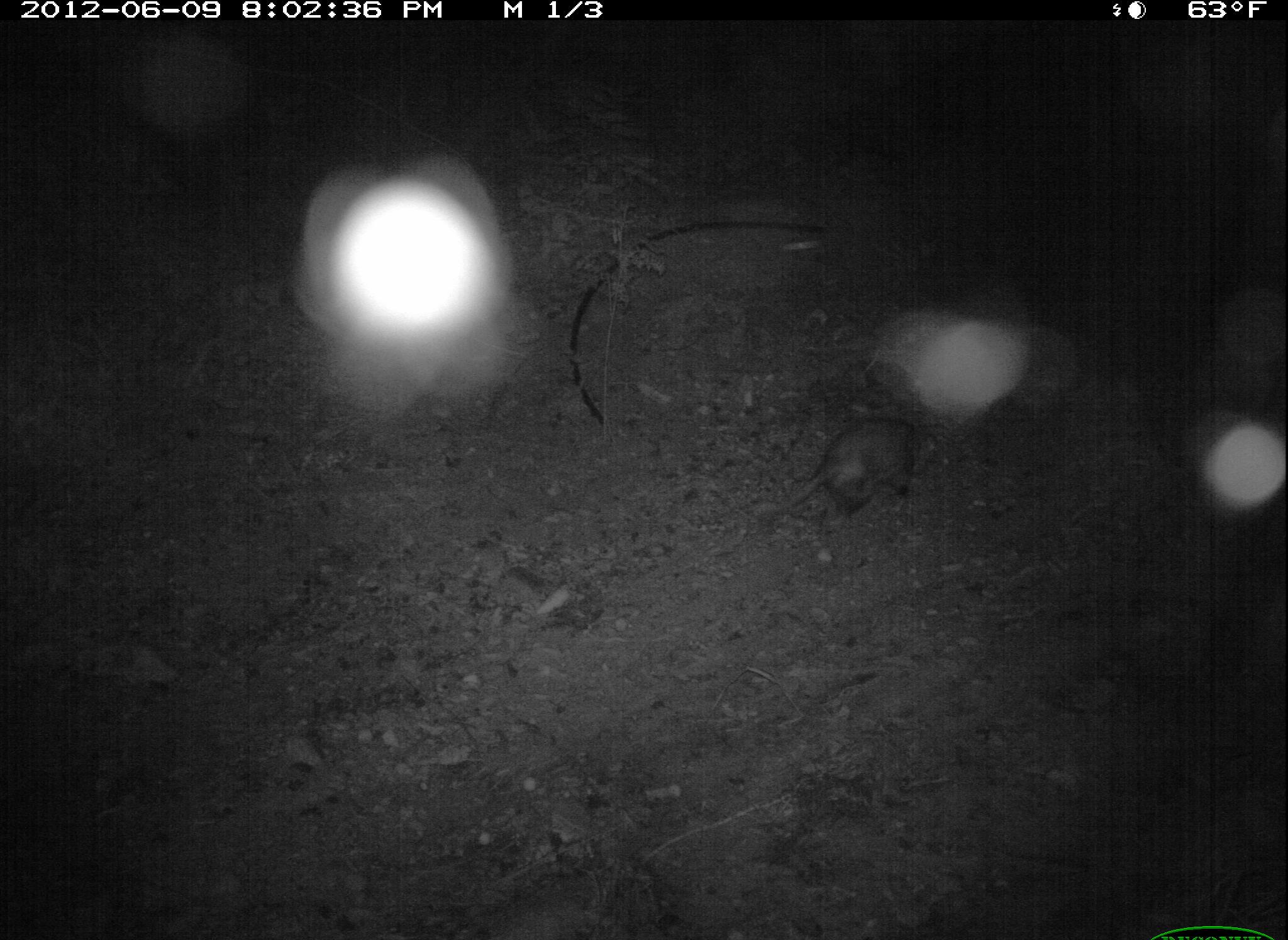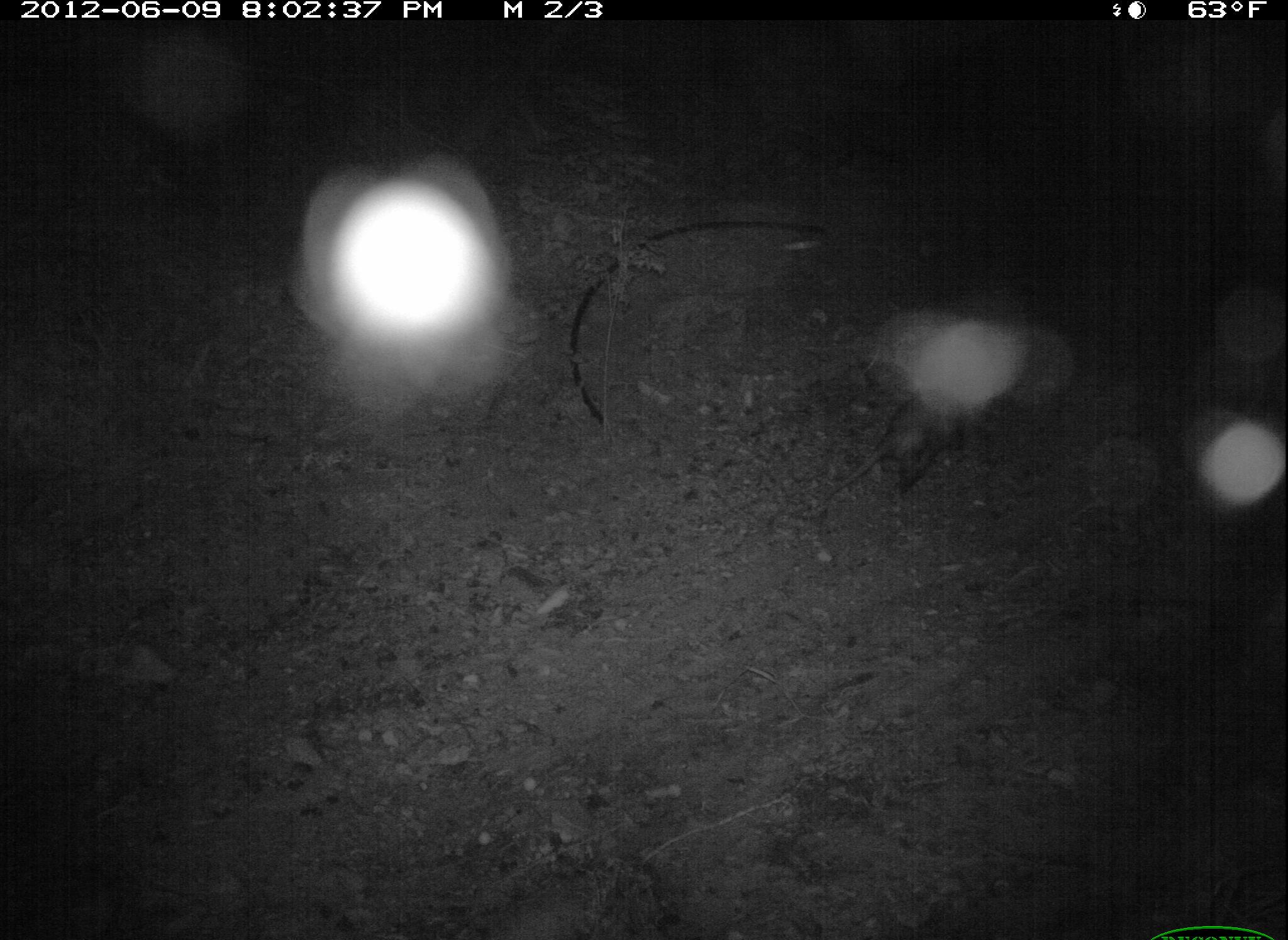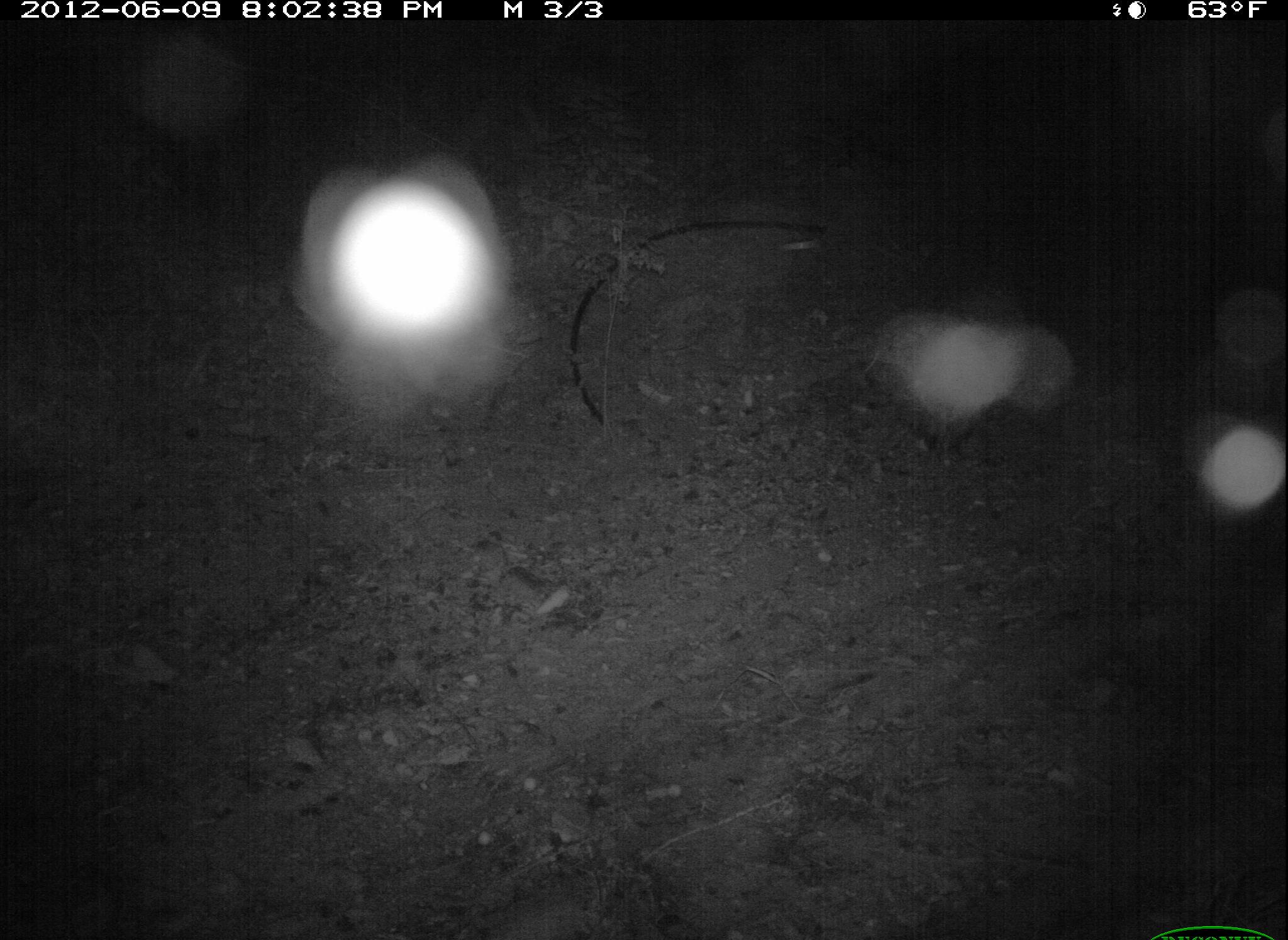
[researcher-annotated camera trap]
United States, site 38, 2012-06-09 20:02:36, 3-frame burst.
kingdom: Animalia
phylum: Chordata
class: Mammalia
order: Didelphimorphia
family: Didelphidae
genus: Didelphis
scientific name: Didelphis virginiana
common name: virginia opossum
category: opossum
Opossum (virginia opossum) (Didelphis virginiana).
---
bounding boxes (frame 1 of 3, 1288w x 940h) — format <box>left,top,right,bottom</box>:
opossum: <box>758,382,952,567</box>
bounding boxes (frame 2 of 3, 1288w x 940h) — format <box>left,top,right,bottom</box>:
opossum: <box>810,333,1022,517</box>